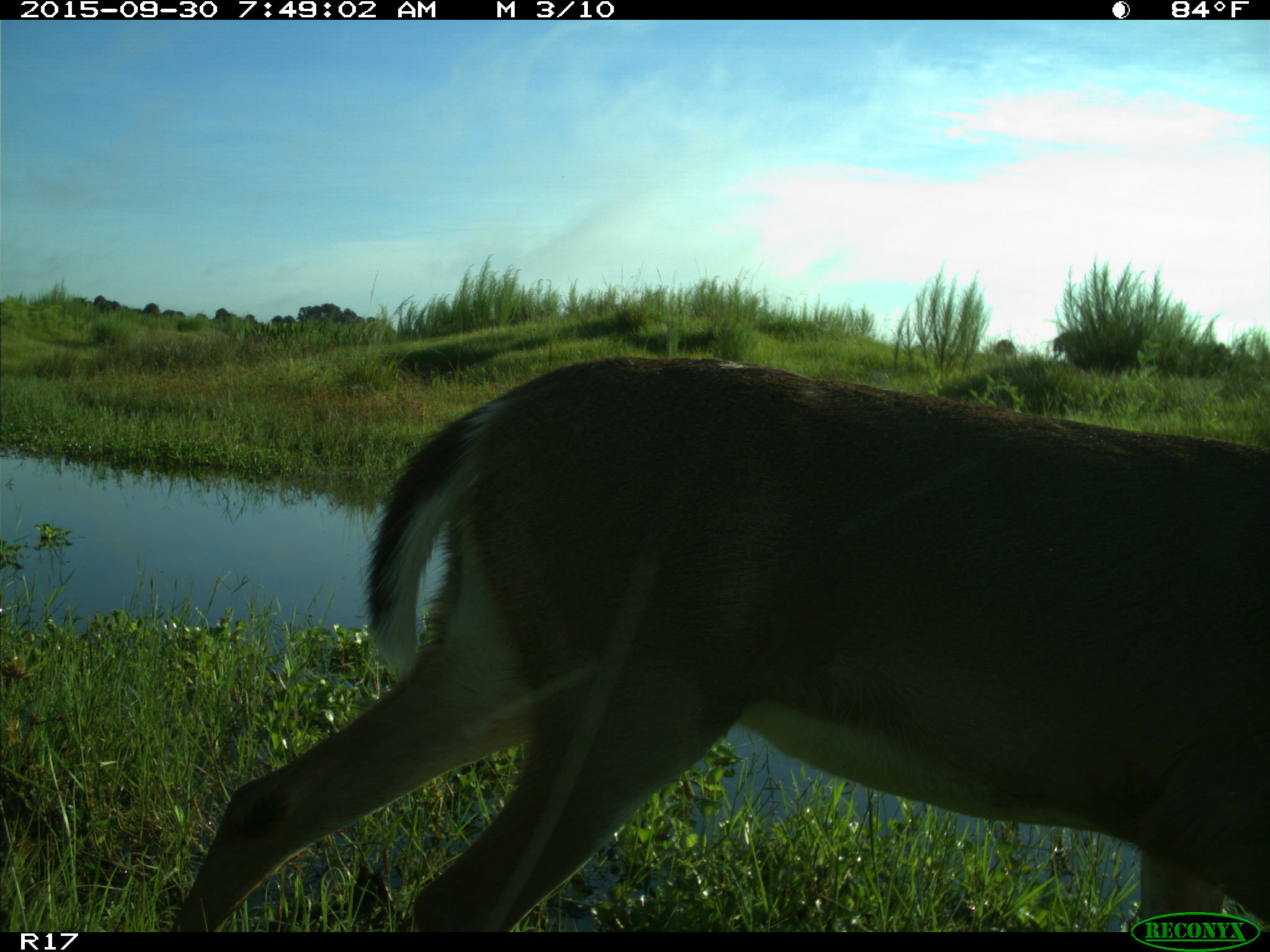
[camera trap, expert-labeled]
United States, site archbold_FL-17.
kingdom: Animalia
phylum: Chordata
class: Mammalia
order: Artiodactyla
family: Cervidae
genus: Odocoileus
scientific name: Odocoileus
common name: deer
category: unidentified deer